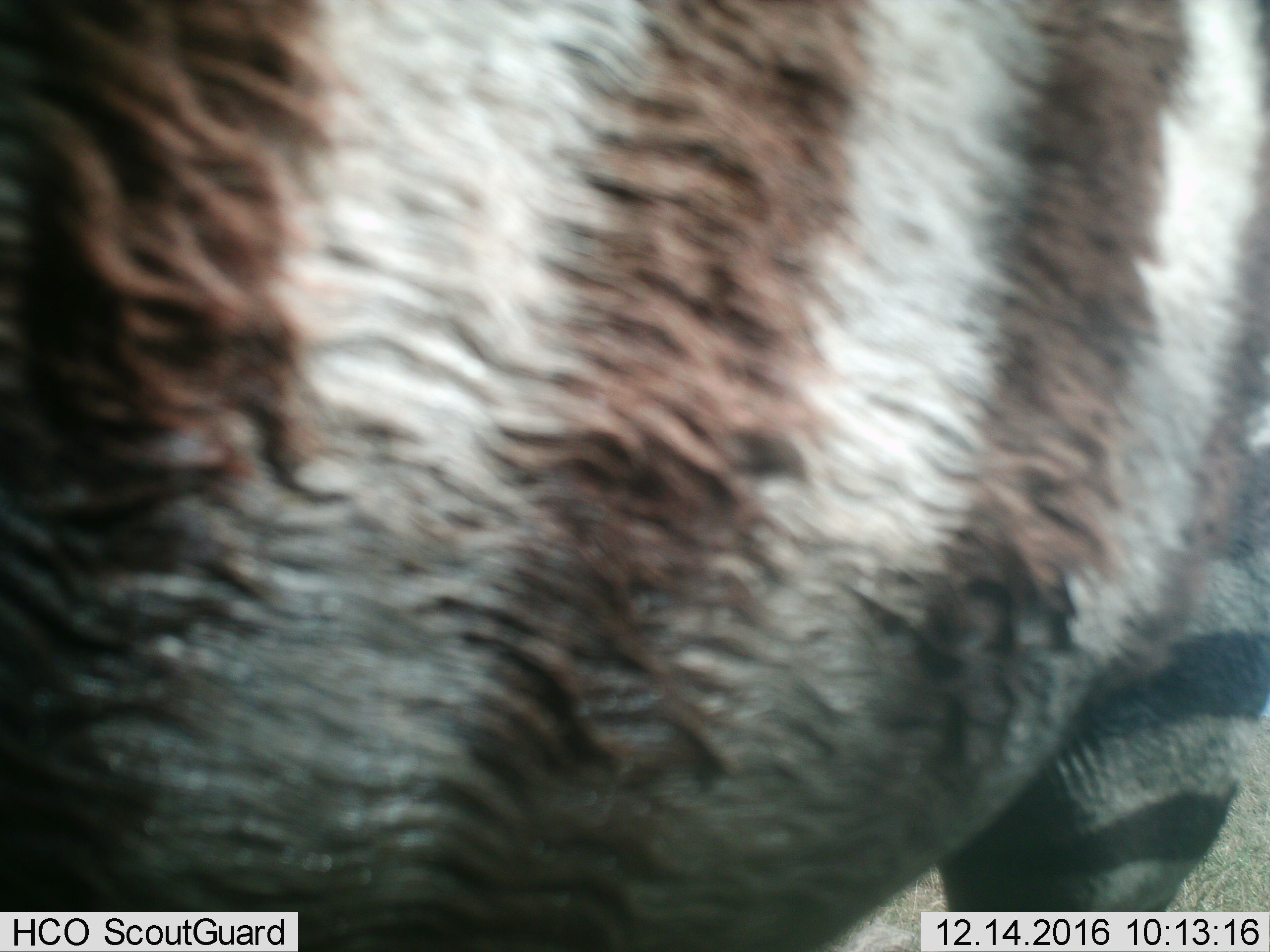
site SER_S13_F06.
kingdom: Animalia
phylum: Chordata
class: Mammalia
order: Perissodactyla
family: Equidae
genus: Equus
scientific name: Equus quagga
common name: plains zebra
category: zebraplains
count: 1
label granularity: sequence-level